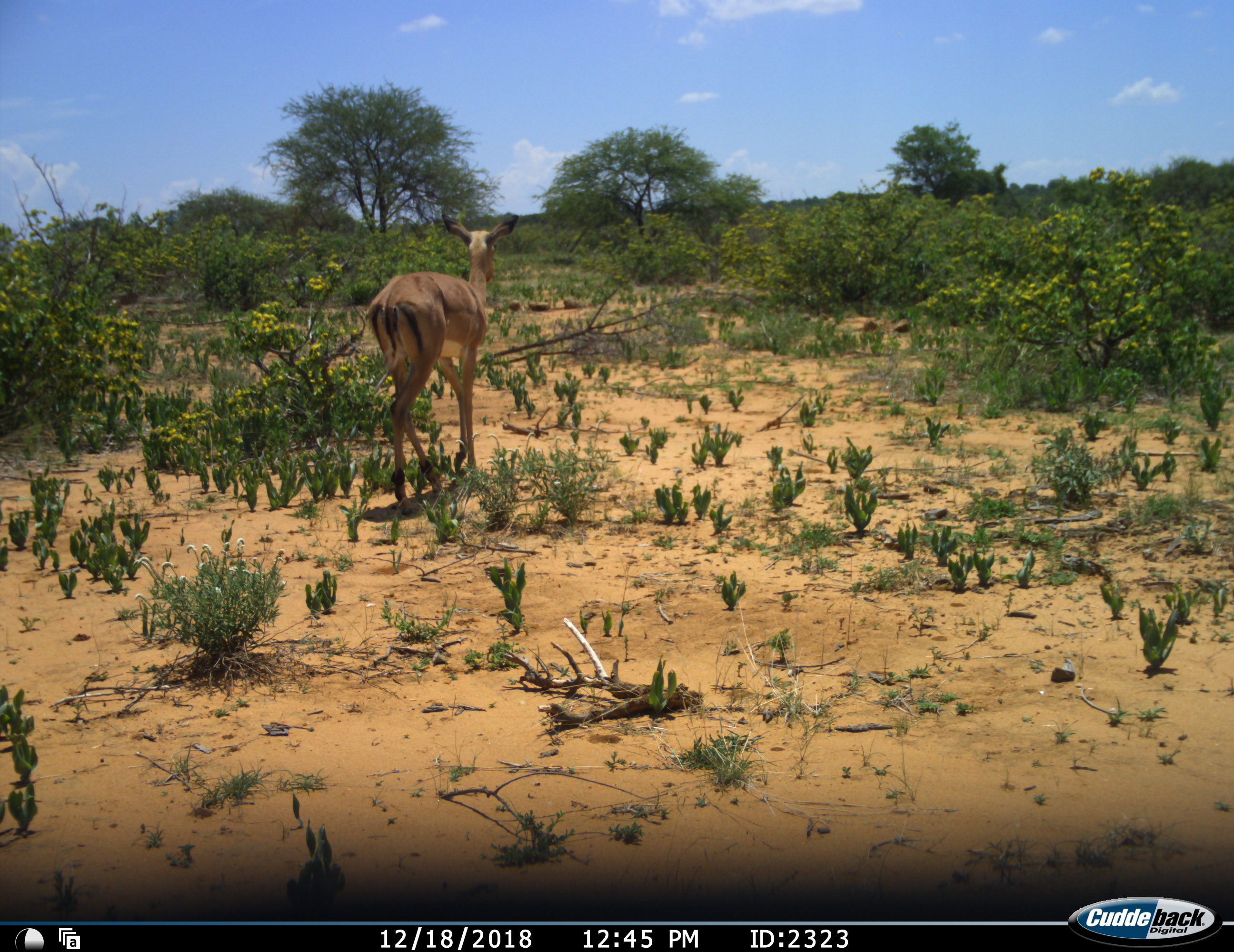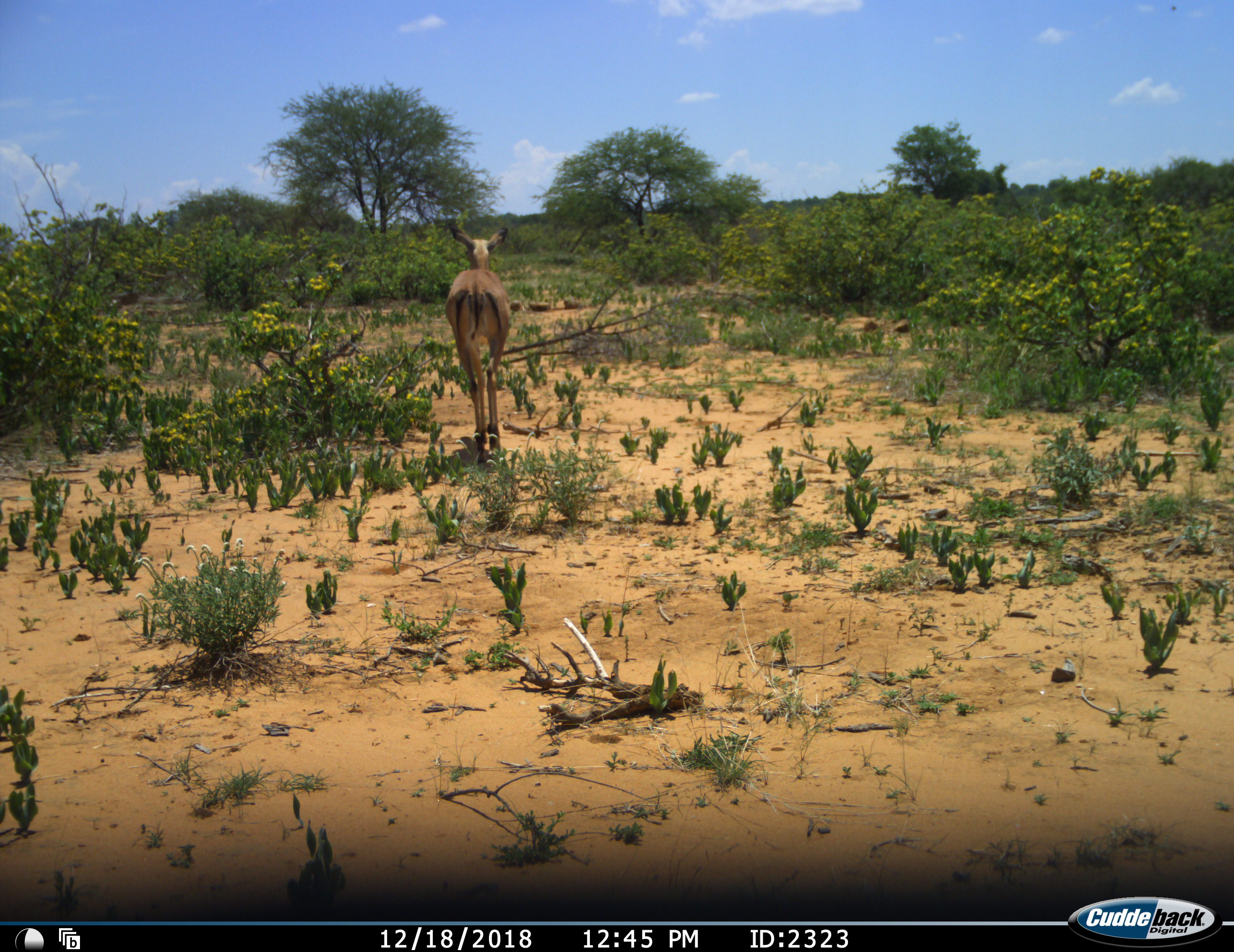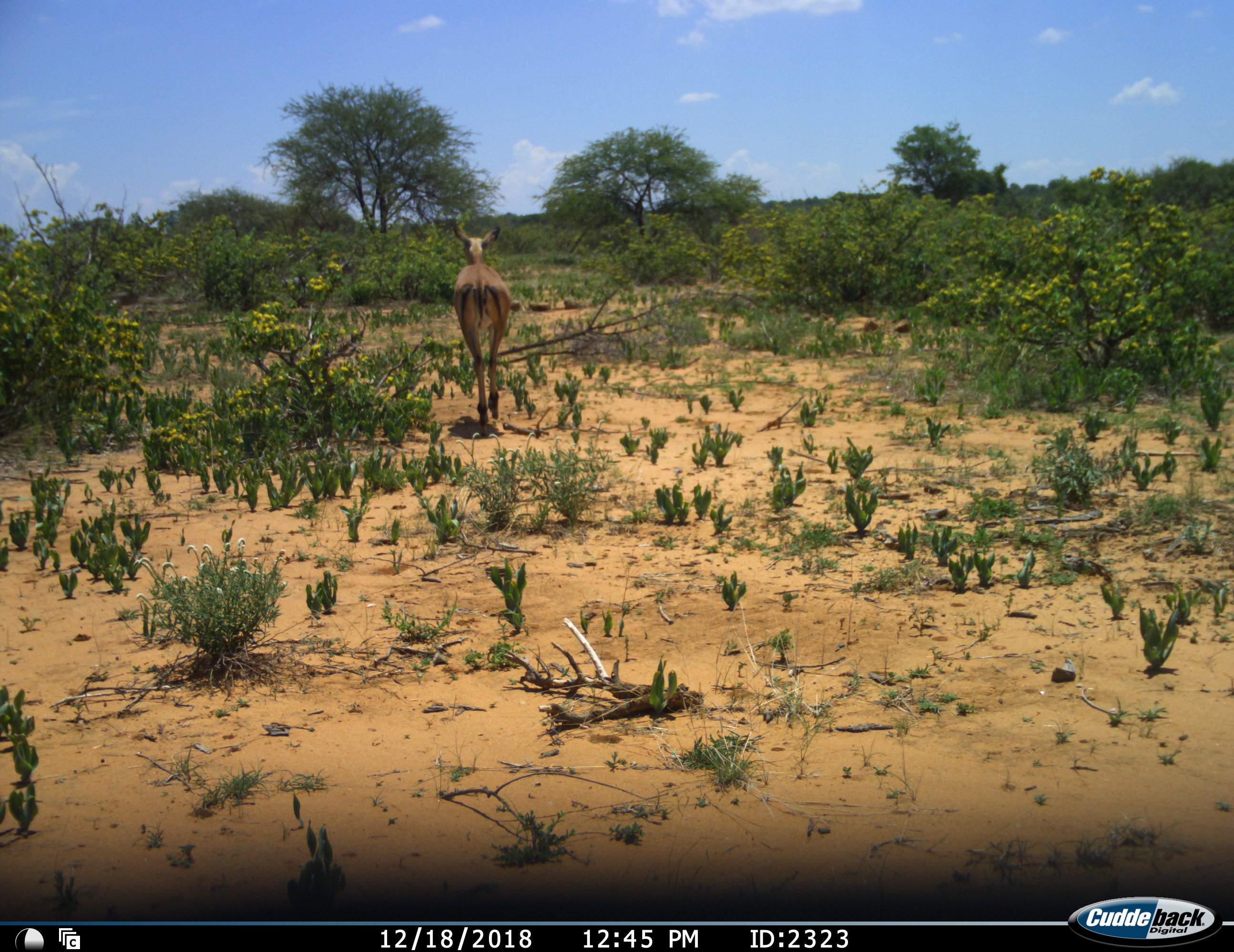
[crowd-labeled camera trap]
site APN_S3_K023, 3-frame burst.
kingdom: Animalia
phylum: Chordata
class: Mammalia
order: Artiodactyla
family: Bovidae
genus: Aepyceros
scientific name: Aepyceros melampus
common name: impala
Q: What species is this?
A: Impala (Aepyceros melampus).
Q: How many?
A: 1.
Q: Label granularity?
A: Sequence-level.